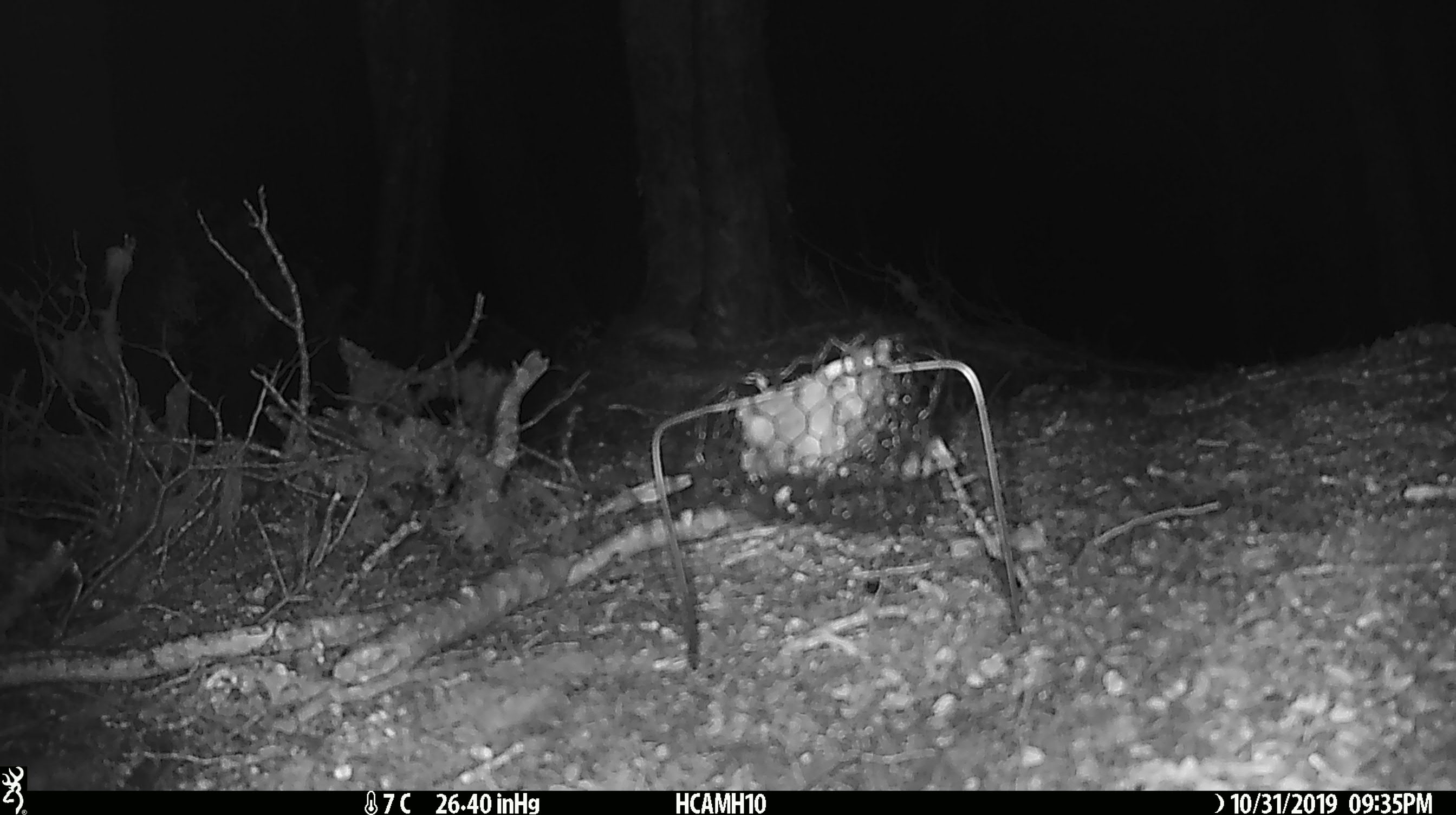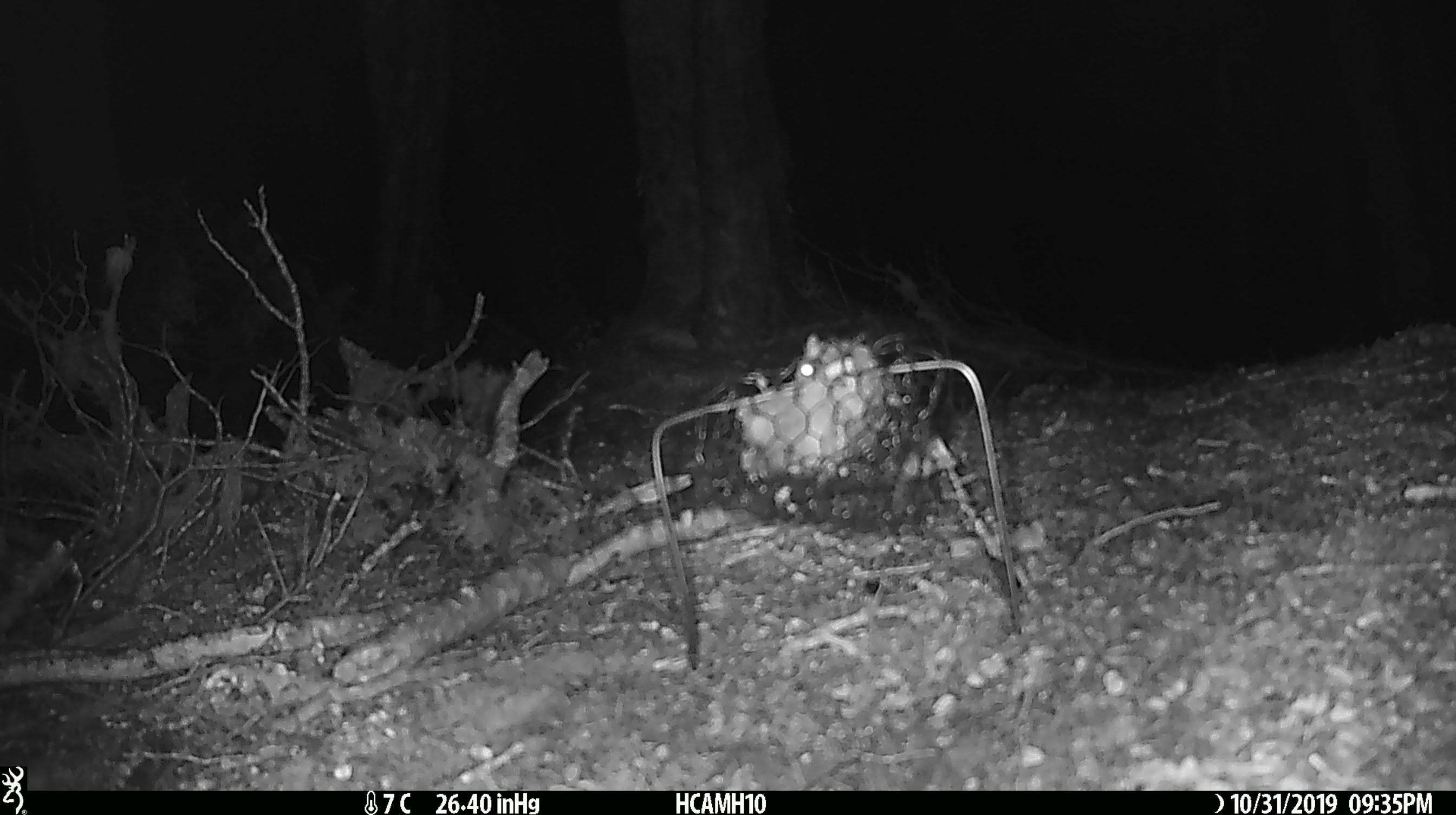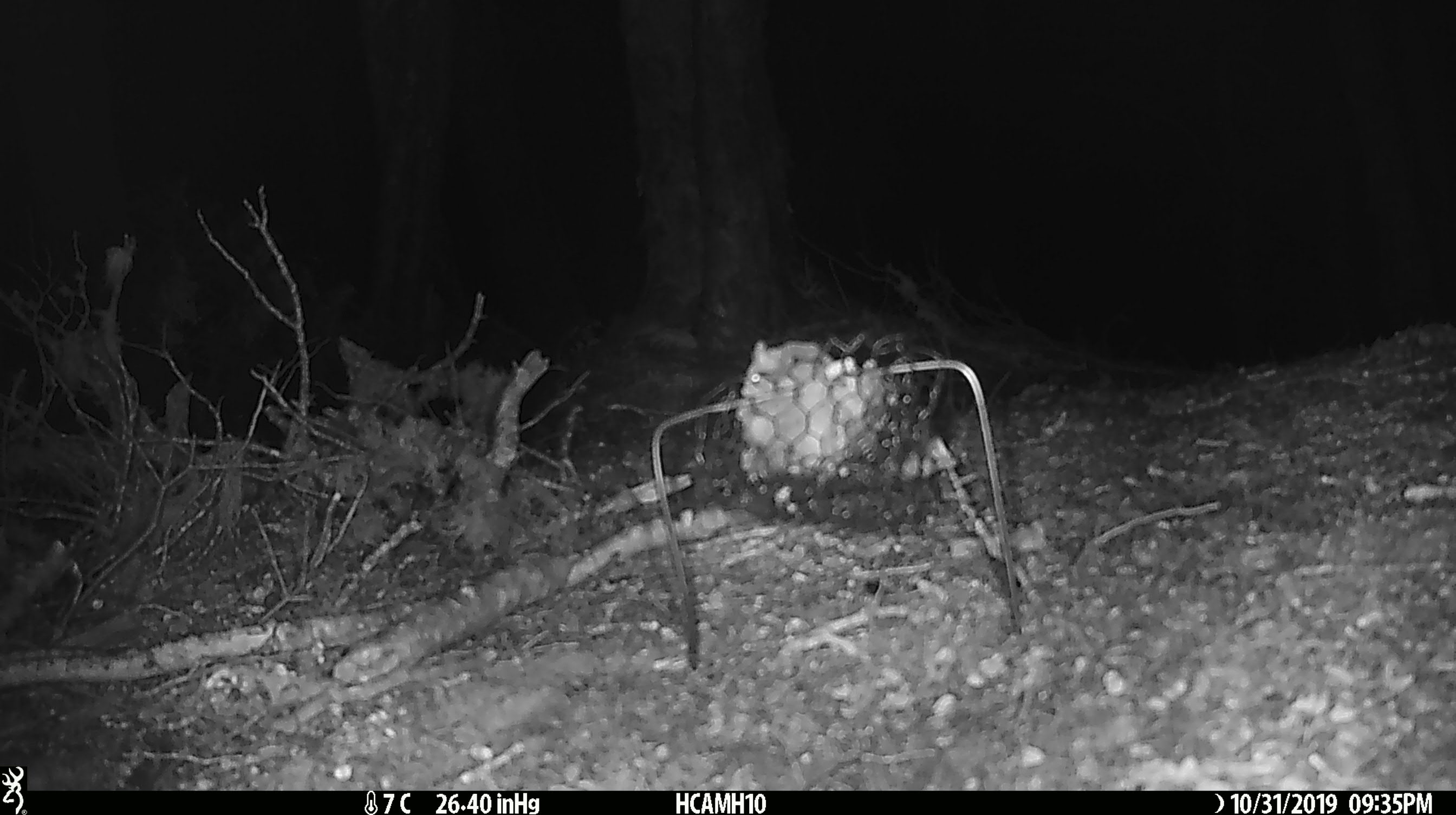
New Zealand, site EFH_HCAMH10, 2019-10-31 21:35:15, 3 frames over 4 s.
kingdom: Animalia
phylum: Chordata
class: Mammalia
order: Rodentia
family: Muridae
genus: Mus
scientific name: Mus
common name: mouse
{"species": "mouse (Mus)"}